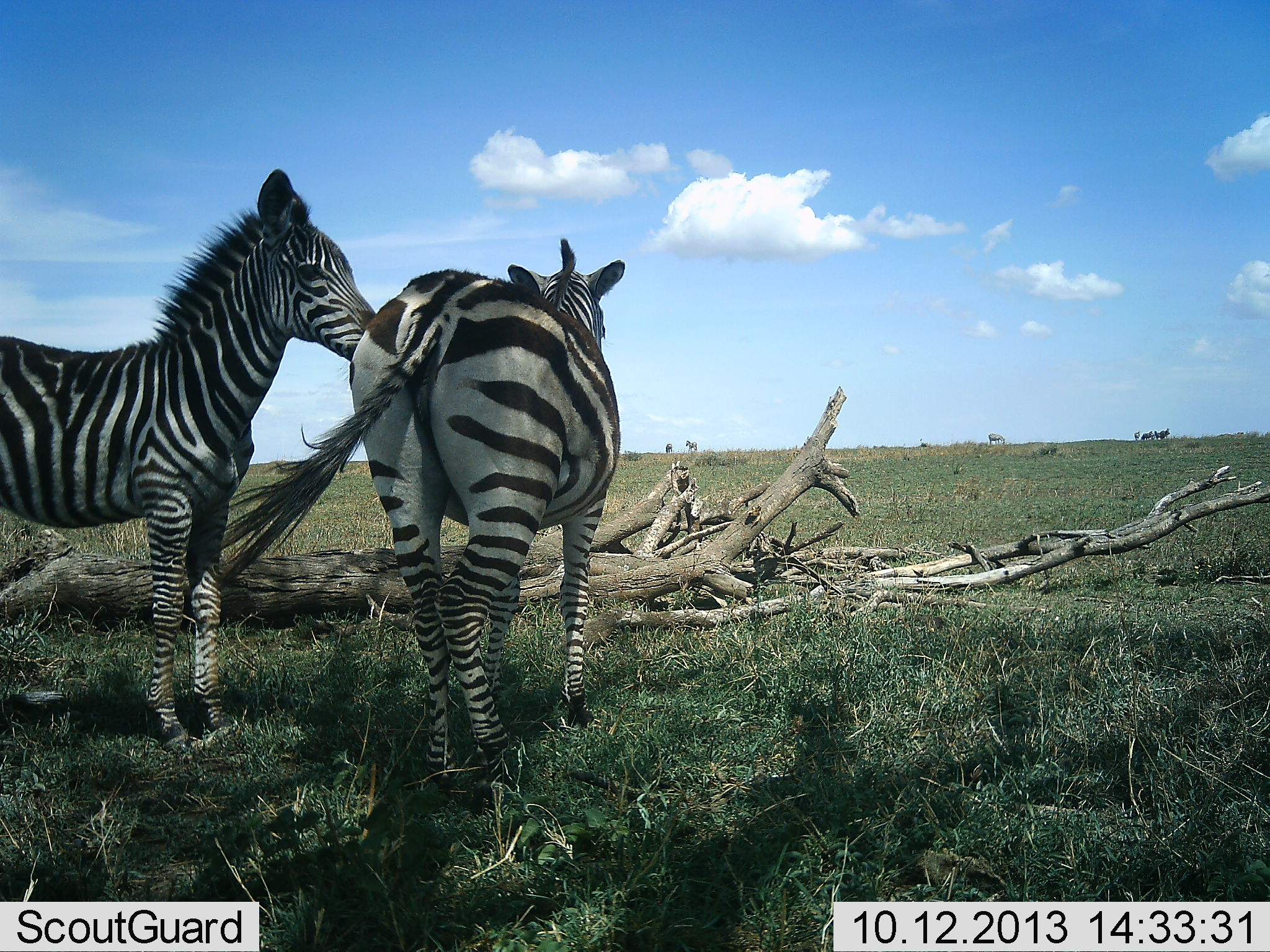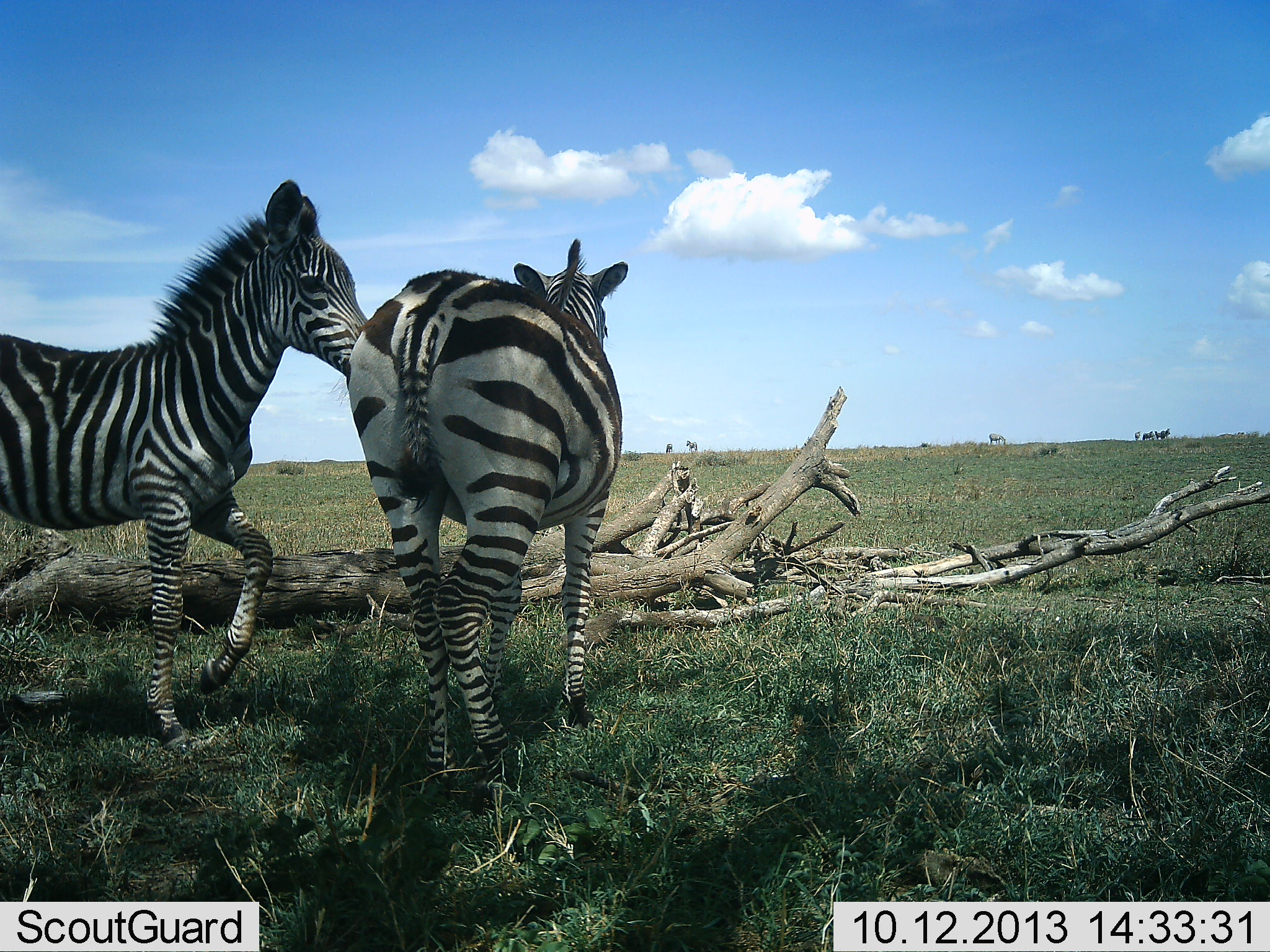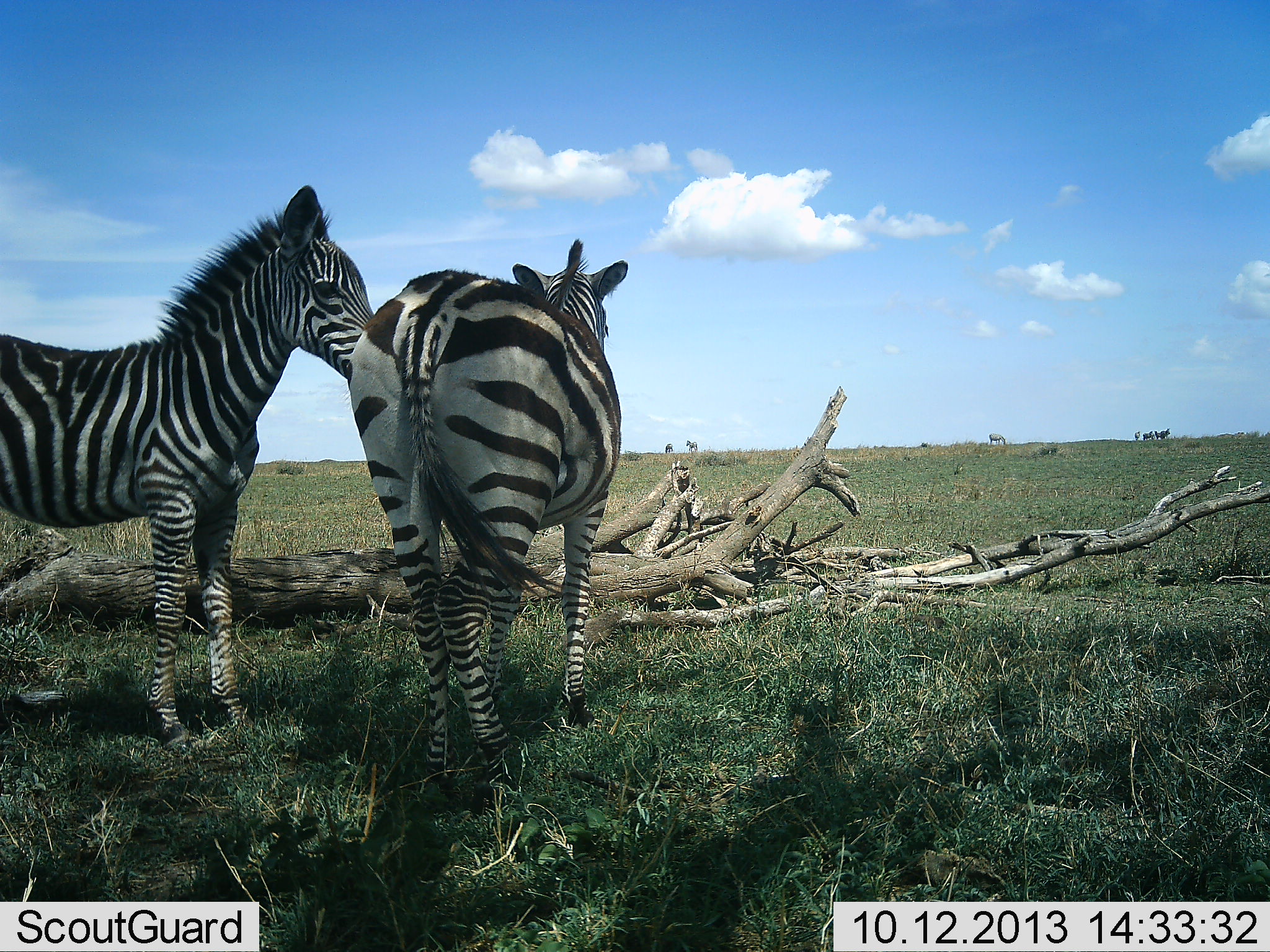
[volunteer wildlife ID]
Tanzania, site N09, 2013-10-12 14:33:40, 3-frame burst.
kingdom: Animalia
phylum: Chordata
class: Mammalia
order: Perissodactyla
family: Equidae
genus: Equus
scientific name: Equus quagga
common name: plains zebra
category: zebra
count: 2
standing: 90%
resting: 10%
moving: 0%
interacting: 20%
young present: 50%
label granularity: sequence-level